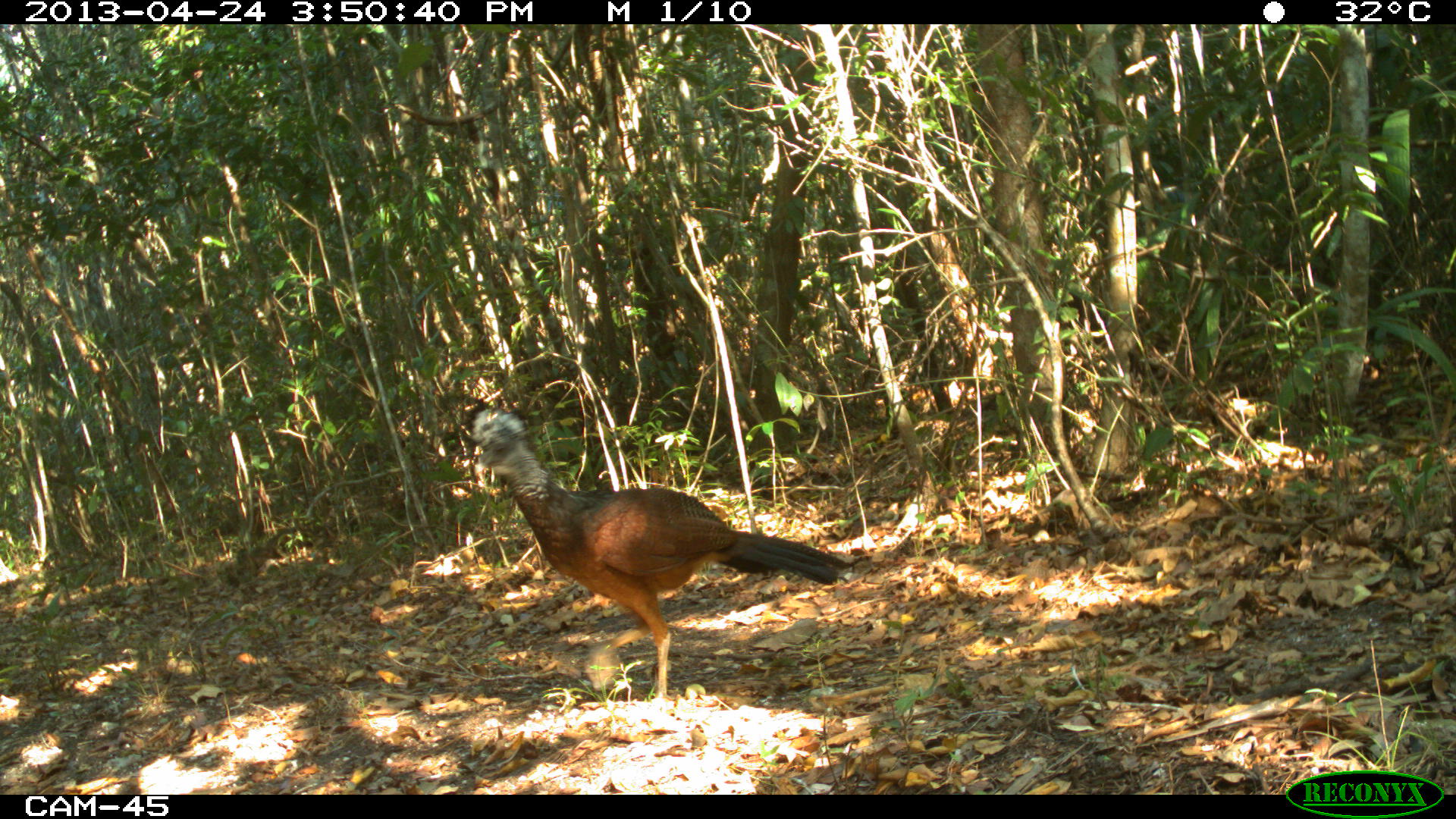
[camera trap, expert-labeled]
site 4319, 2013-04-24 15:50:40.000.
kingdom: Animalia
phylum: Chordata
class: Aves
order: Galliformes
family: Cracidae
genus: Crax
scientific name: Crax rubra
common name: great curassow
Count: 1.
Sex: female.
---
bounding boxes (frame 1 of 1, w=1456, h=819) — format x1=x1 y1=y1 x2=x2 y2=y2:
crax rubra: x1=466 y1=405 x2=853 y2=701